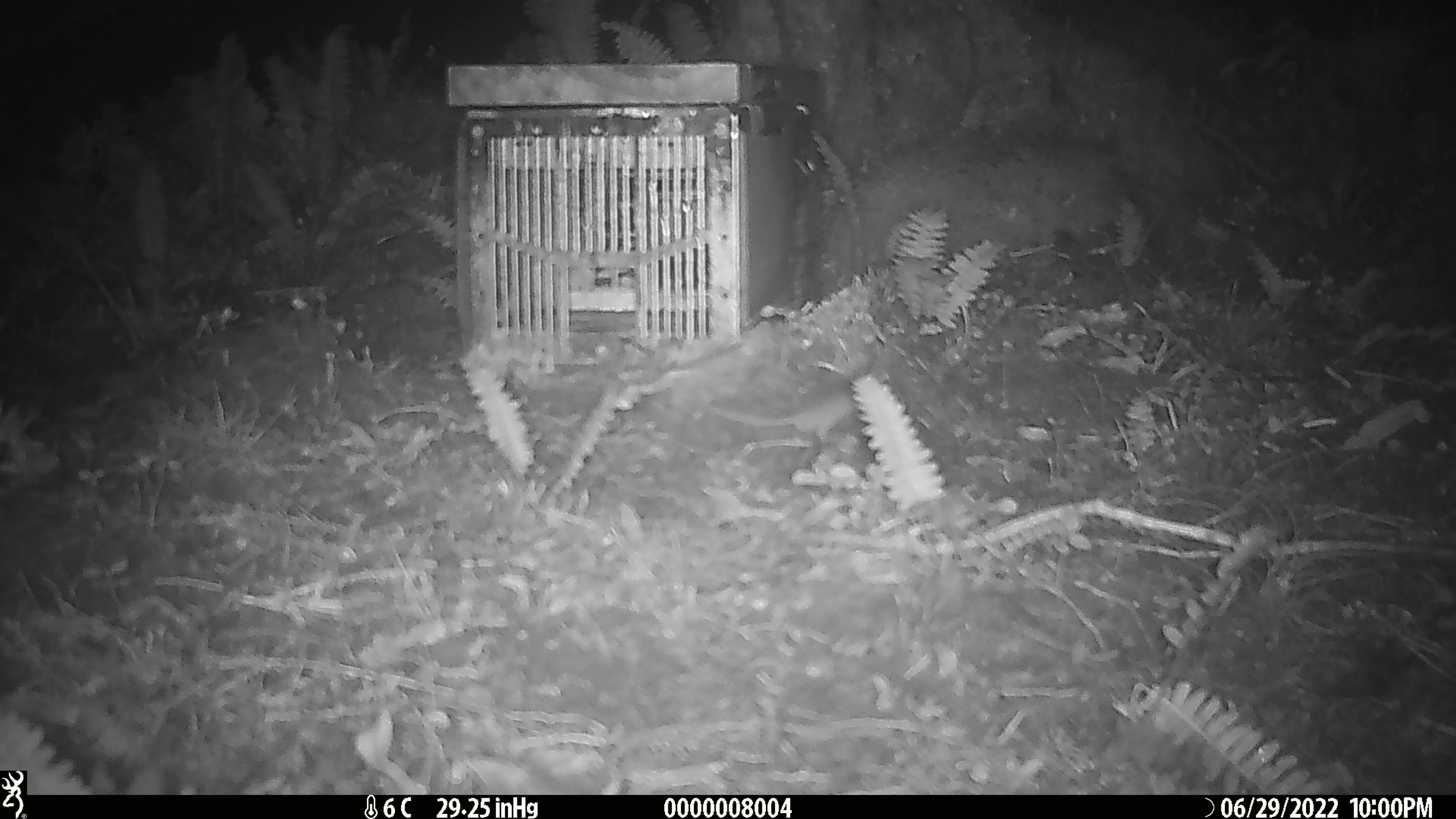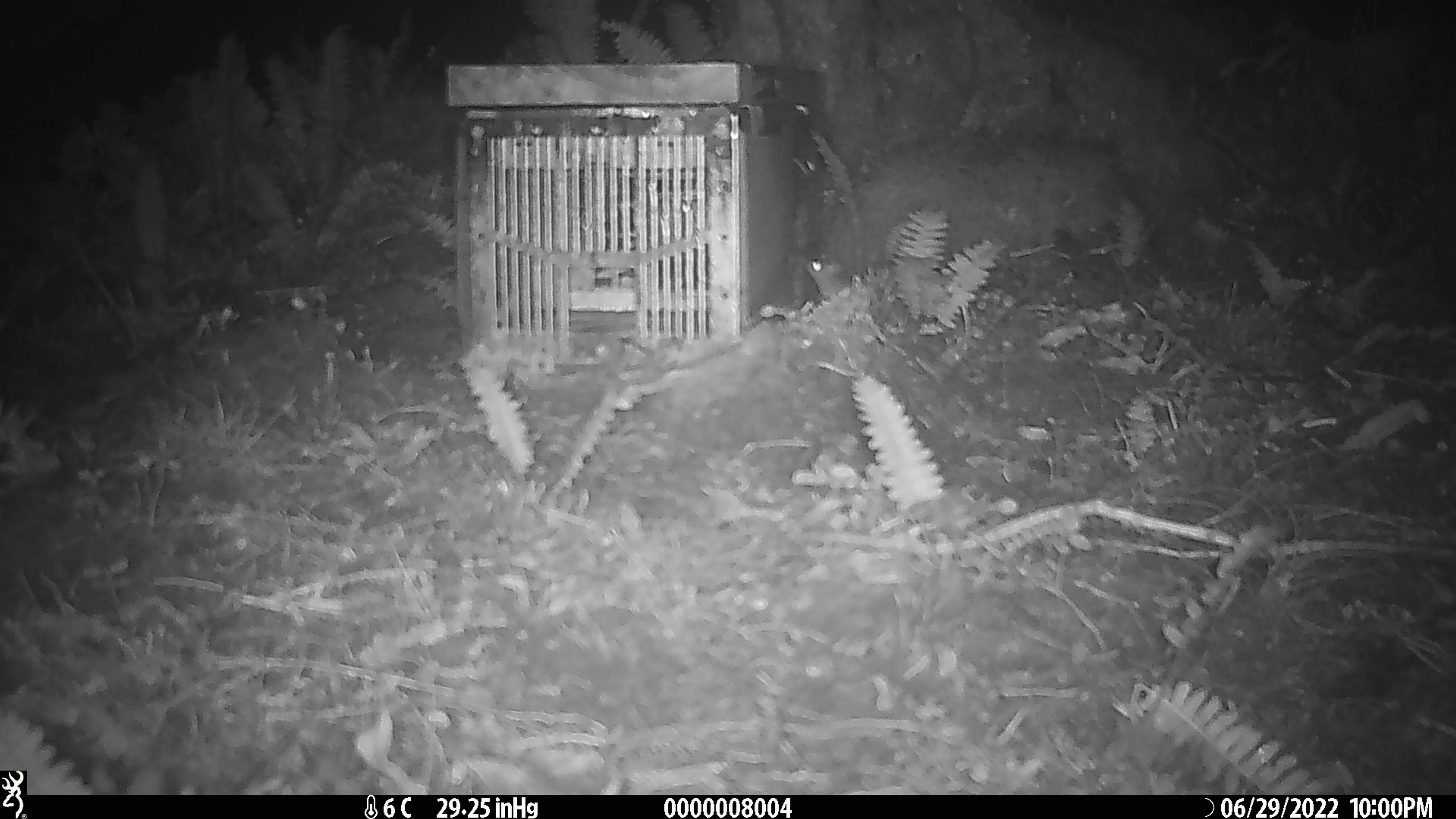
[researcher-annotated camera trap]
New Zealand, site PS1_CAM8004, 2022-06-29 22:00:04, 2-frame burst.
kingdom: Animalia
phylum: Chordata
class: Mammalia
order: Rodentia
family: Muridae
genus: Mus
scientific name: Mus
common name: mouse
Mouse (Mus).